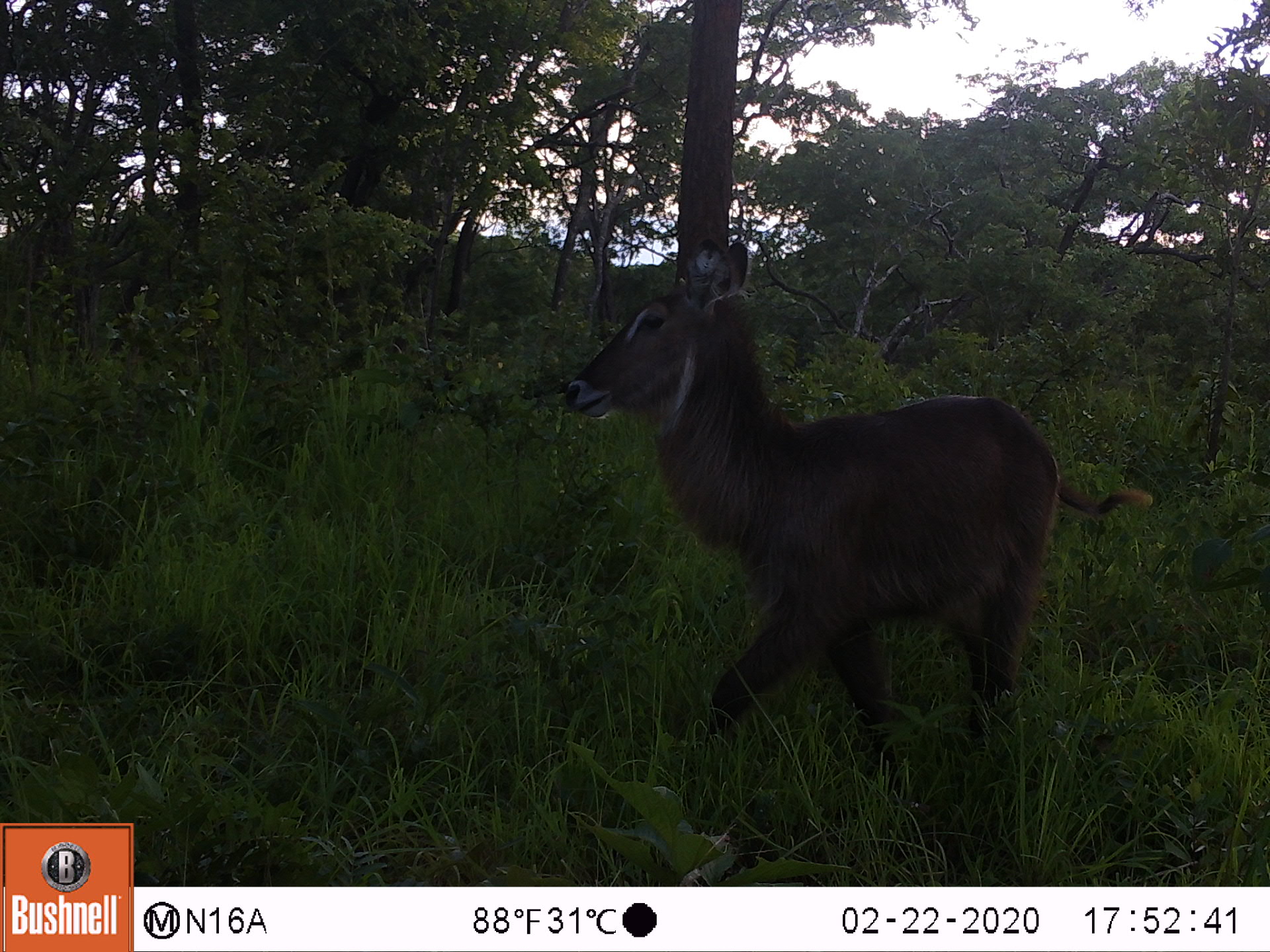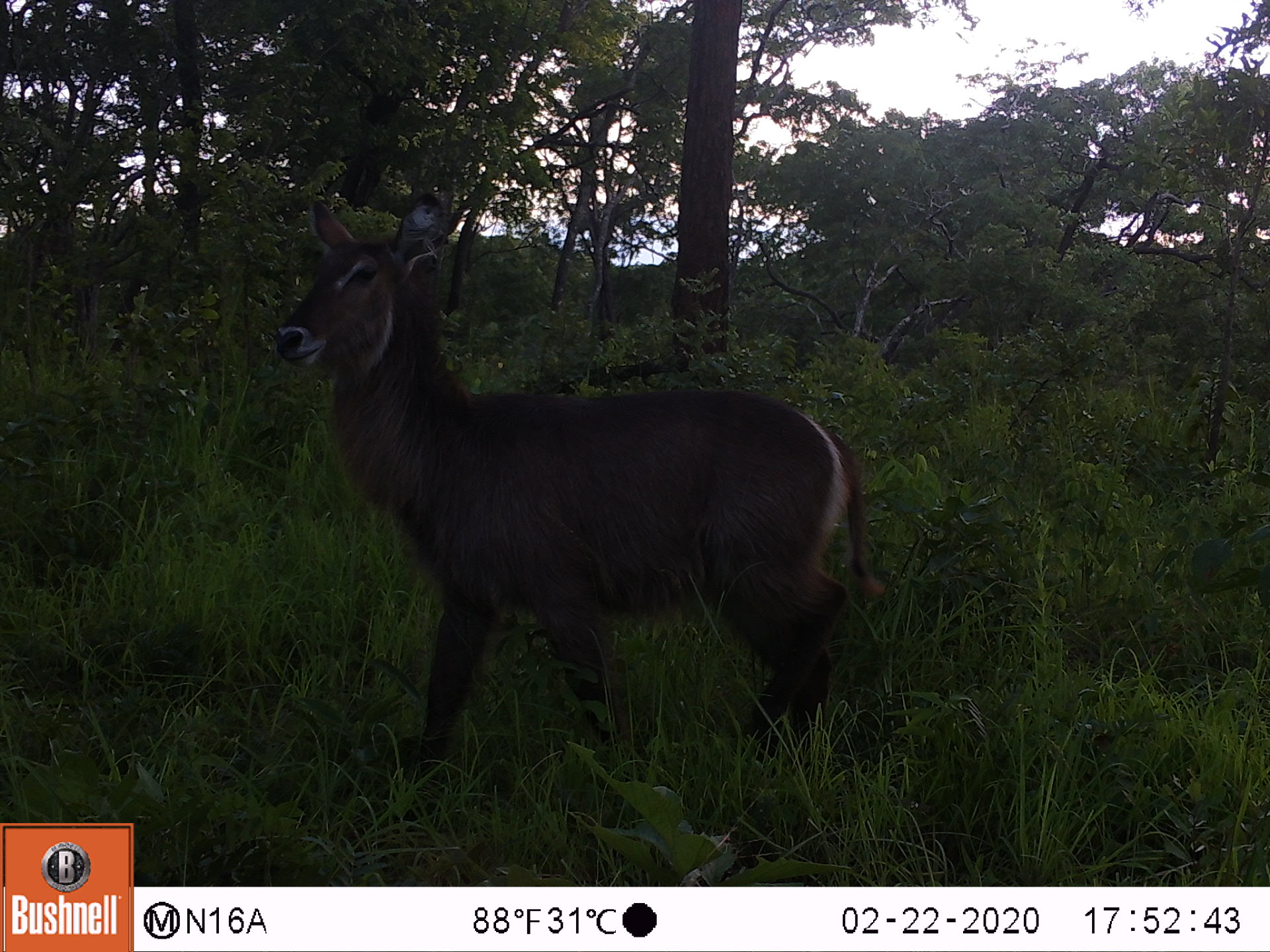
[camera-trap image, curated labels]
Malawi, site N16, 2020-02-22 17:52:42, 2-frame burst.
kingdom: Animalia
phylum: Chordata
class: Mammalia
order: Artiodactyla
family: Bovidae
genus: Kobus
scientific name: Kobus ellipsiprymnus ellipsiprymnus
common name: common waterbuck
Common waterbuck (Kobus ellipsiprymnus ellipsiprymnus), count 1.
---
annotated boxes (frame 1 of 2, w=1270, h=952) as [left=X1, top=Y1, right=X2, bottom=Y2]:
common waterbuck: [left=550, top=239, right=1074, bottom=768]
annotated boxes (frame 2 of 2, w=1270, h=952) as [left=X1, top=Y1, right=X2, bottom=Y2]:
common waterbuck: [left=265, top=199, right=877, bottom=762]